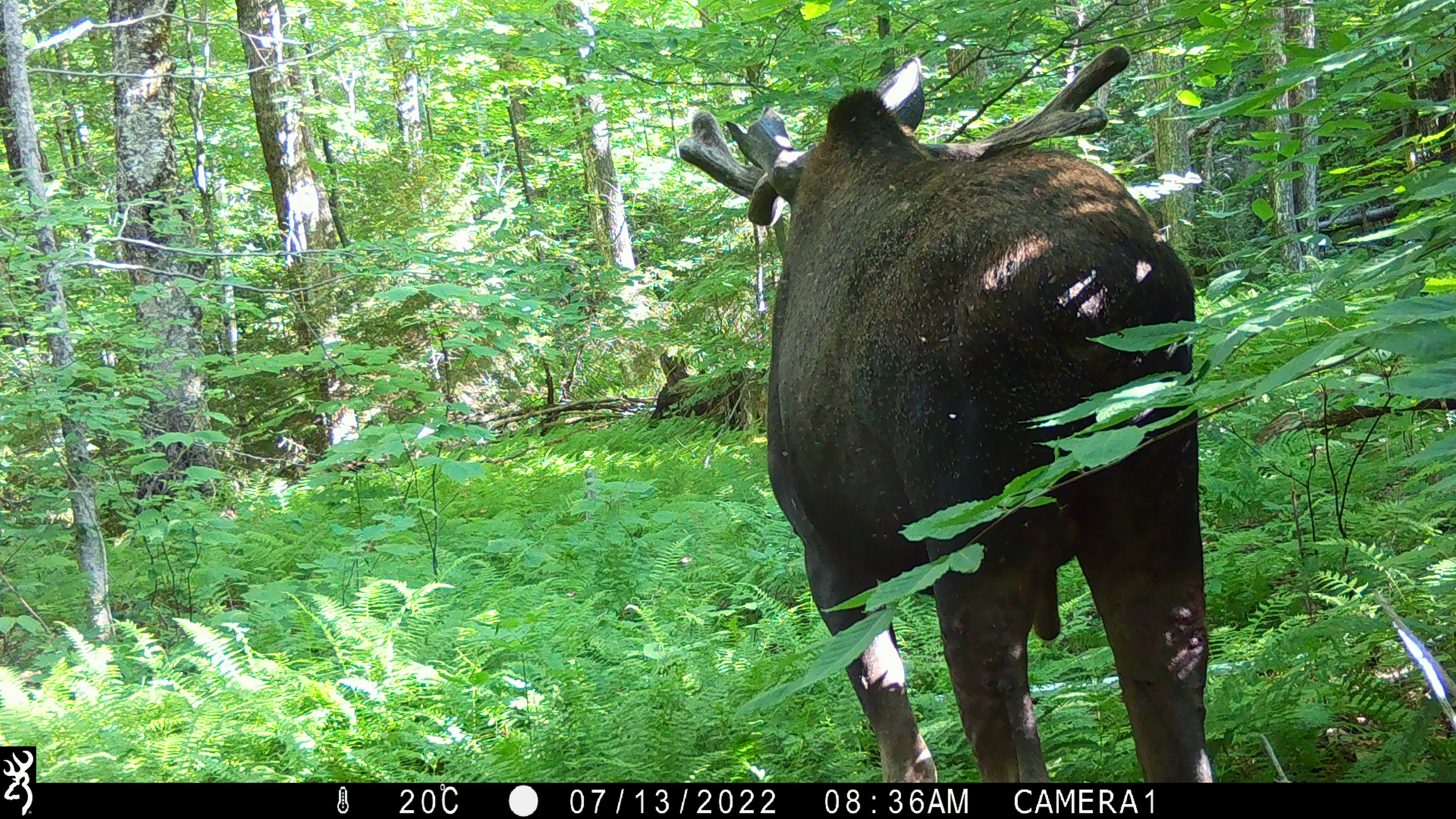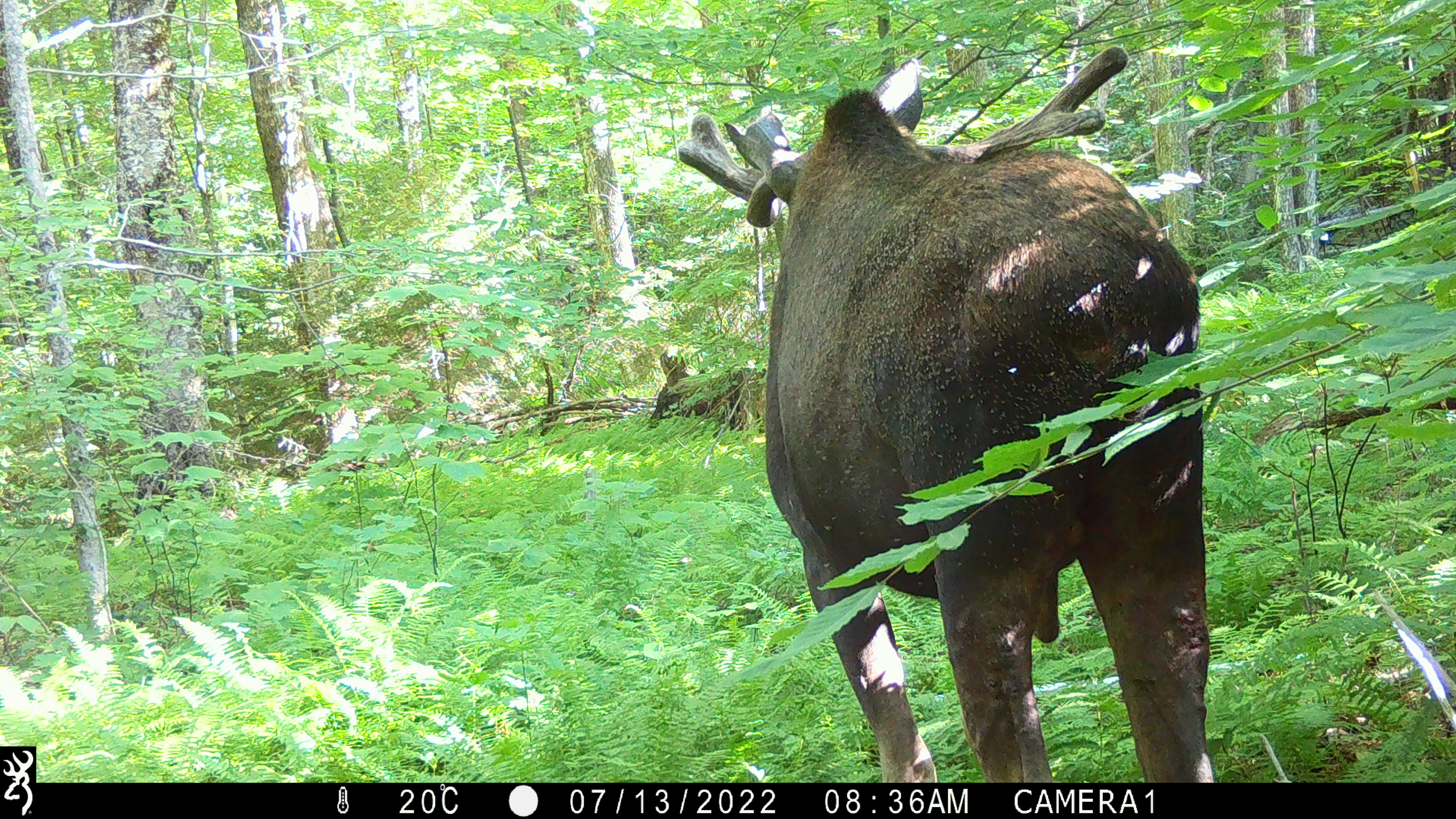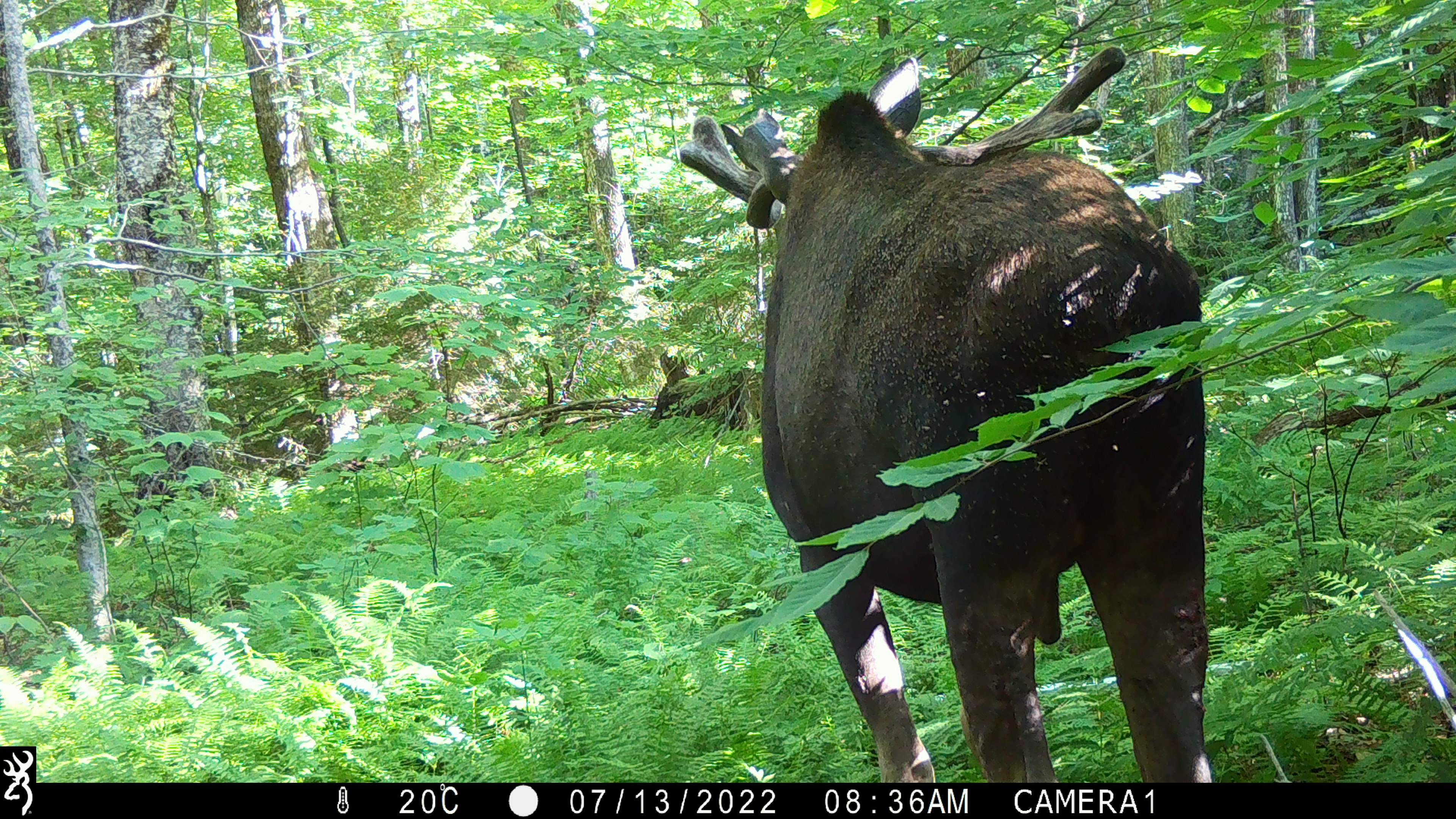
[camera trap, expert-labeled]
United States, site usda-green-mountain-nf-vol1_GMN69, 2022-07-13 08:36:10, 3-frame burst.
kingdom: Animalia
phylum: Chordata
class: Mammalia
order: Artiodactyla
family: Cervidae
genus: Alces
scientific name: Alces alces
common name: moose